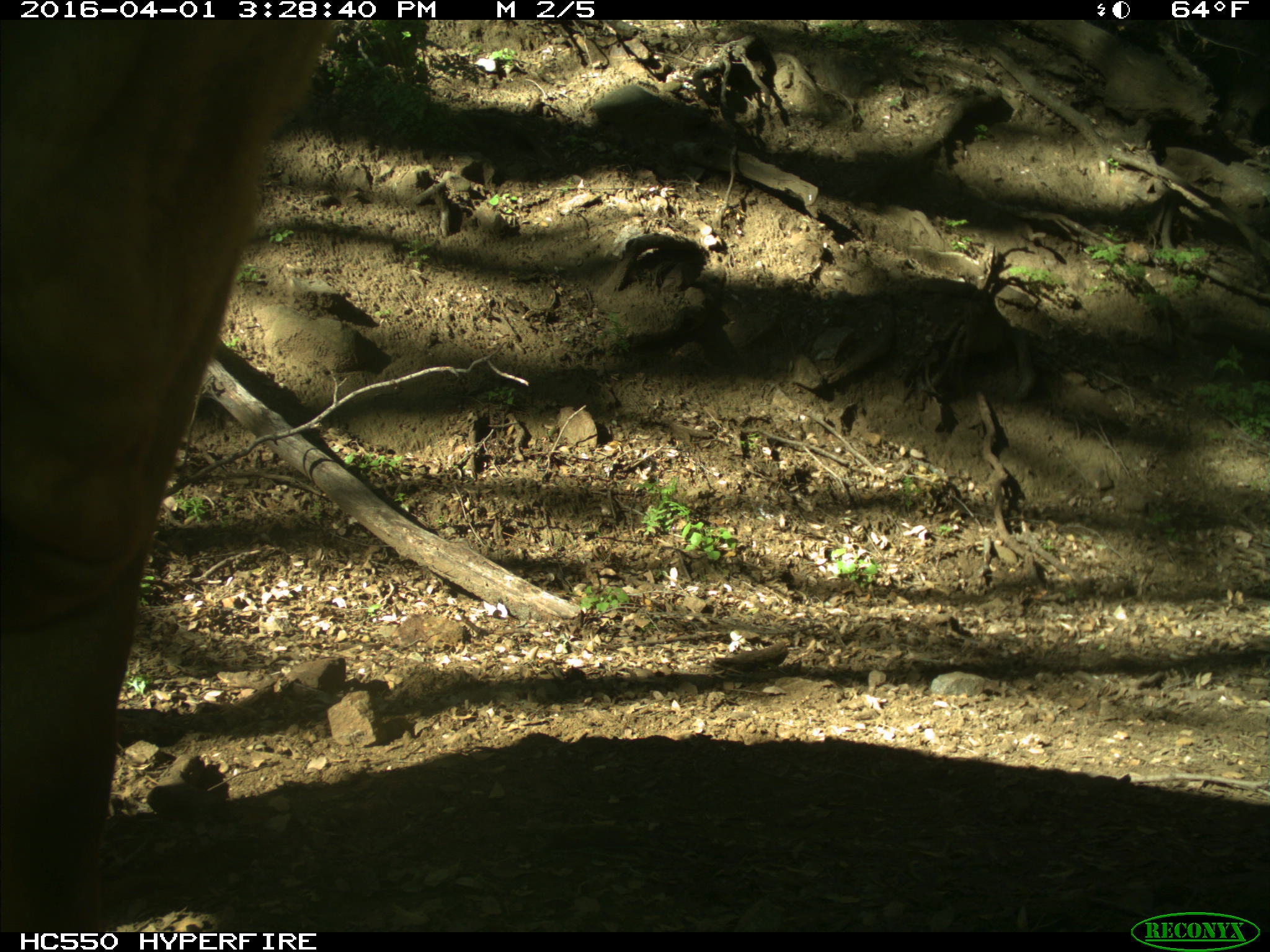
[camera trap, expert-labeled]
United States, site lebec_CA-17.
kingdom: Animalia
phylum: Chordata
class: Mammalia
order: Artiodactyla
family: Bovidae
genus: Bos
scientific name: Bos taurus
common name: domestic cow